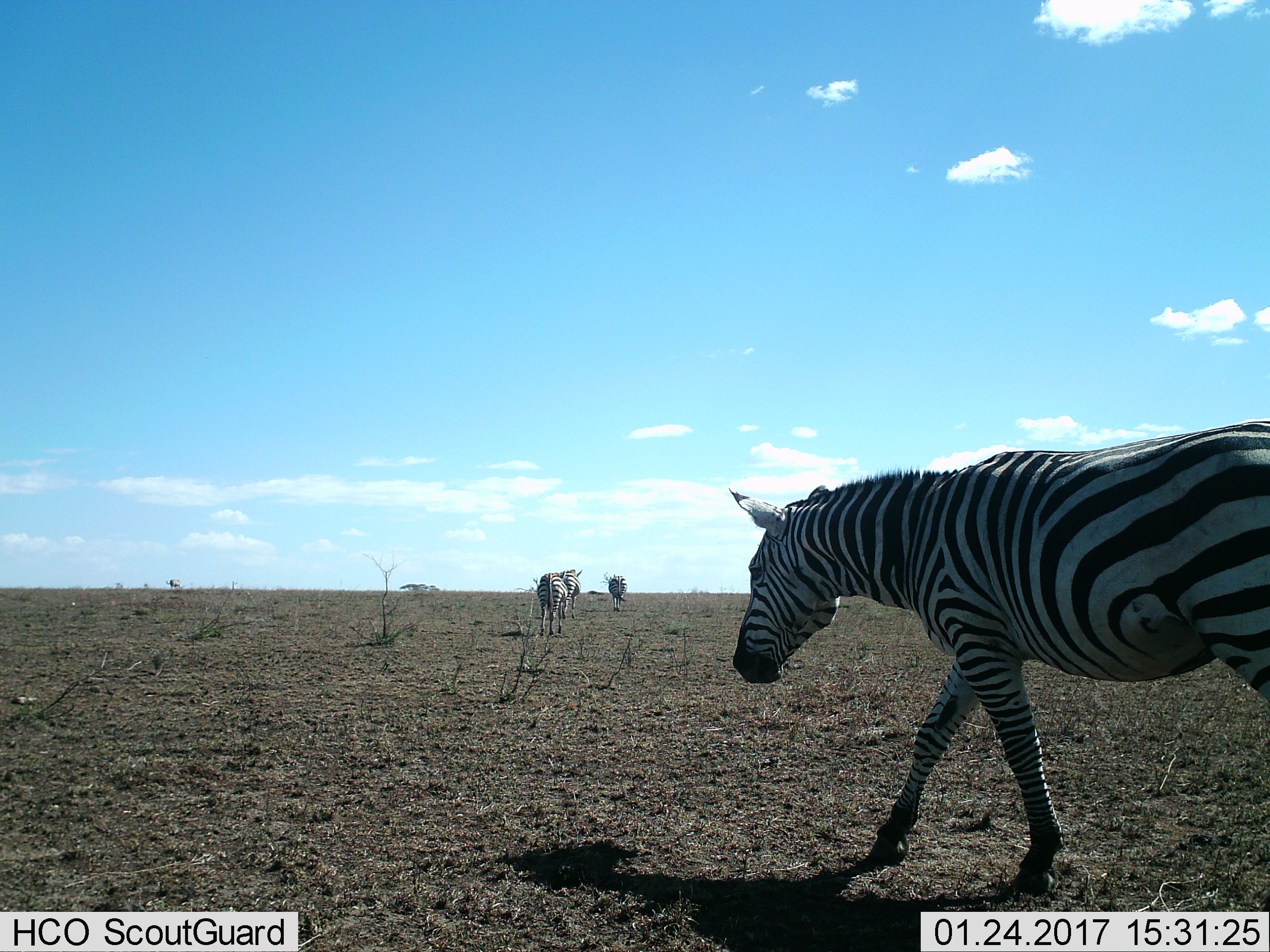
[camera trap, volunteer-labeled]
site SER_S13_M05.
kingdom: Animalia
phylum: Chordata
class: Mammalia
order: Perissodactyla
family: Equidae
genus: Equus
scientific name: Equus quagga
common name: plains zebra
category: zebraplains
Zebraplains (plains zebra) (Equus quagga), count 4. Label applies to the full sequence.